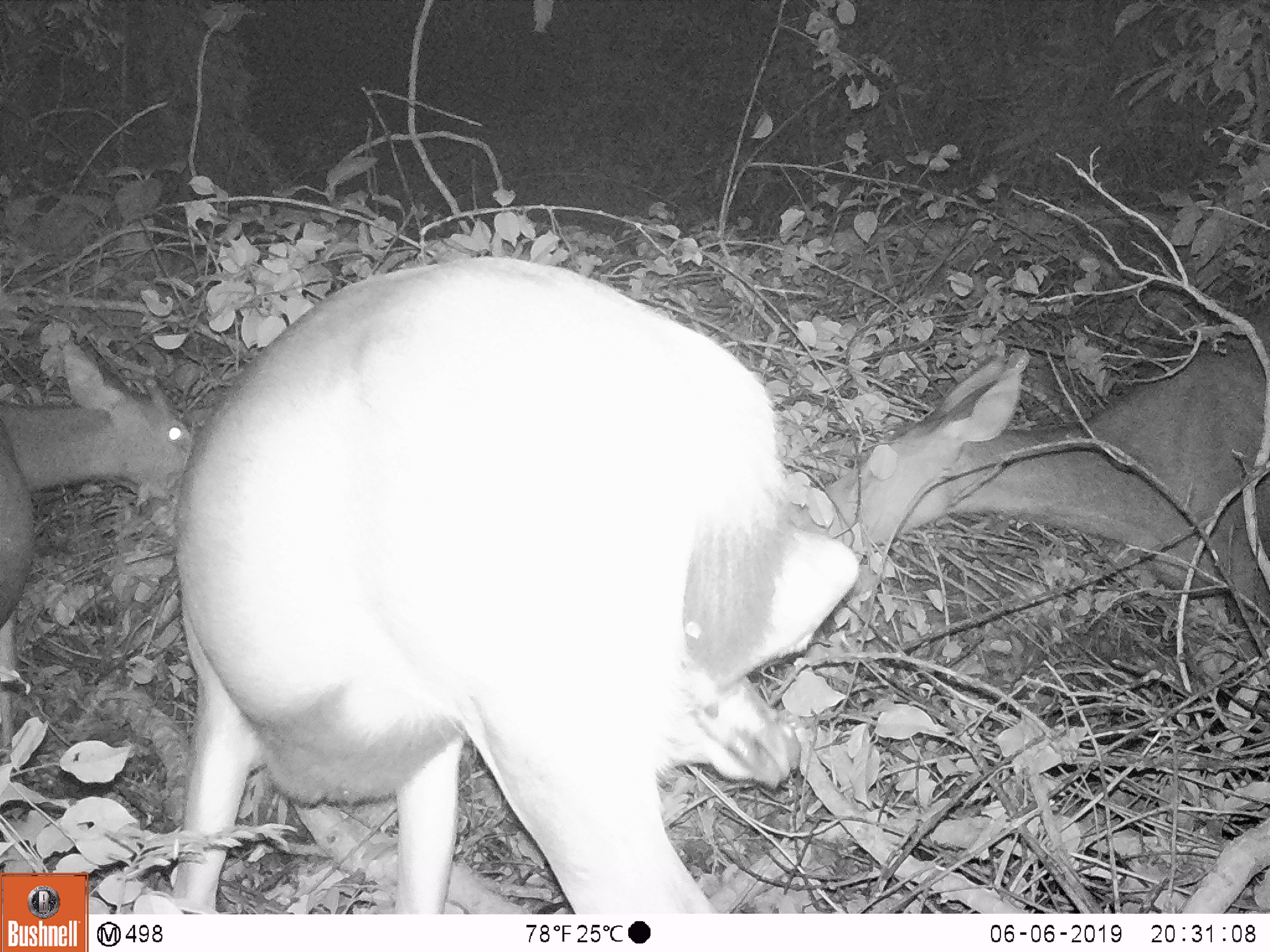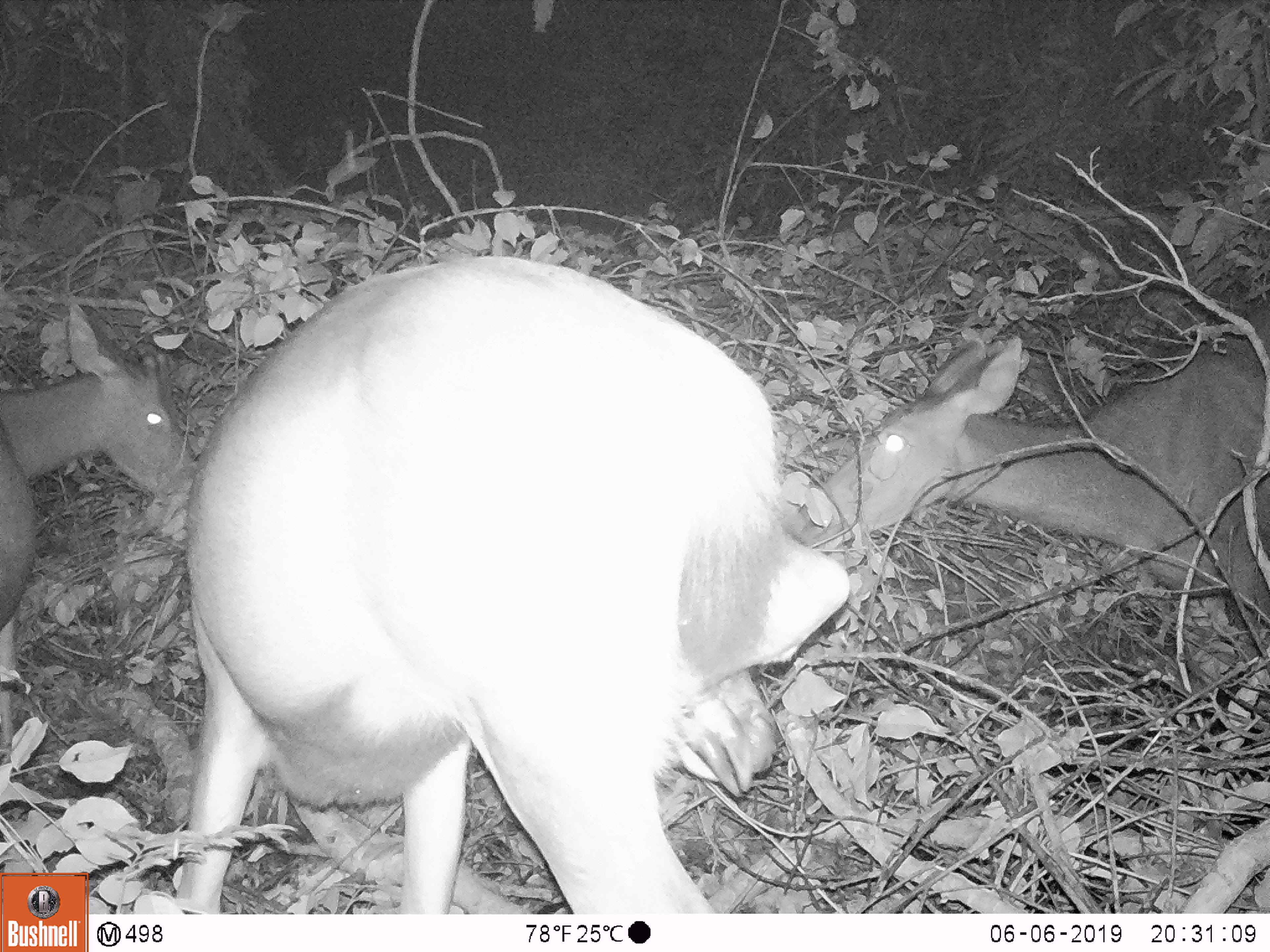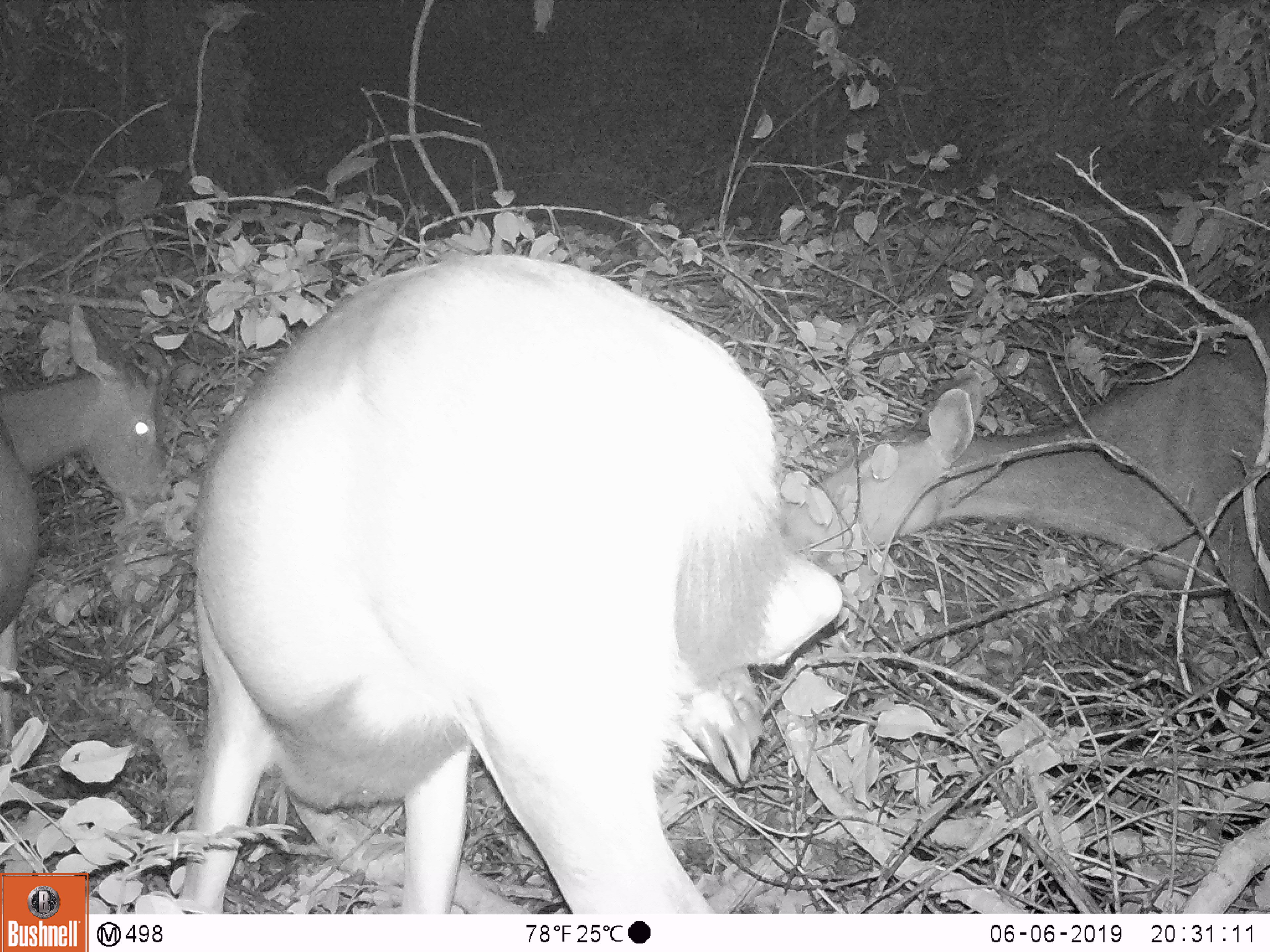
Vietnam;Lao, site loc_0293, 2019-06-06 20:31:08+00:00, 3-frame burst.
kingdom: Animalia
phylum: Chordata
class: Mammalia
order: Artiodactyla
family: Cervidae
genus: Rusa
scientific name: Rusa unicolor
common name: sambar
Sambar (Rusa unicolor). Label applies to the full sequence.